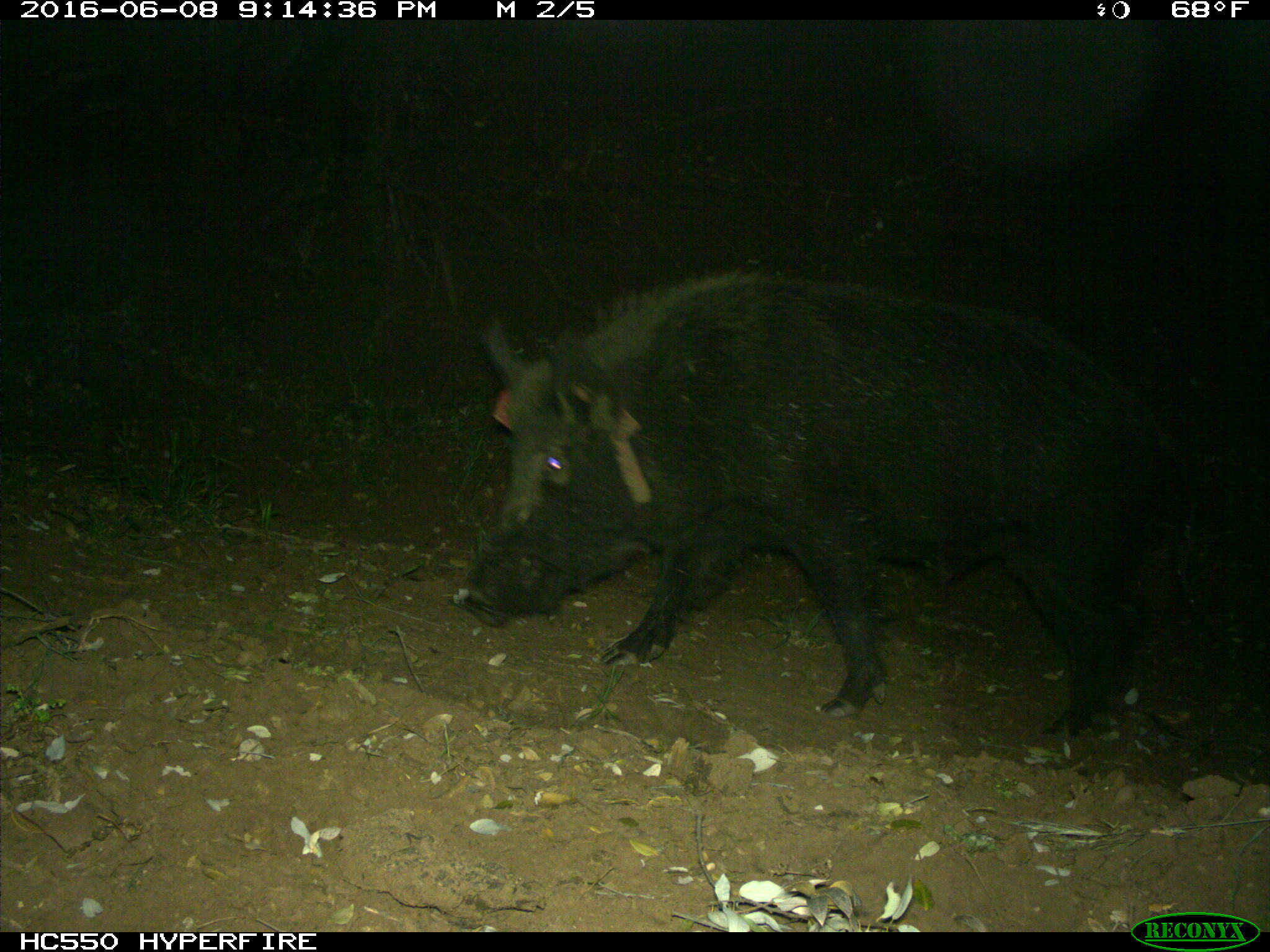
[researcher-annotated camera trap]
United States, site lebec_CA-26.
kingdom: Animalia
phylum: Chordata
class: Mammalia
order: Artiodactyla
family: Suidae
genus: Sus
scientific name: Sus scrofa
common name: wild boar